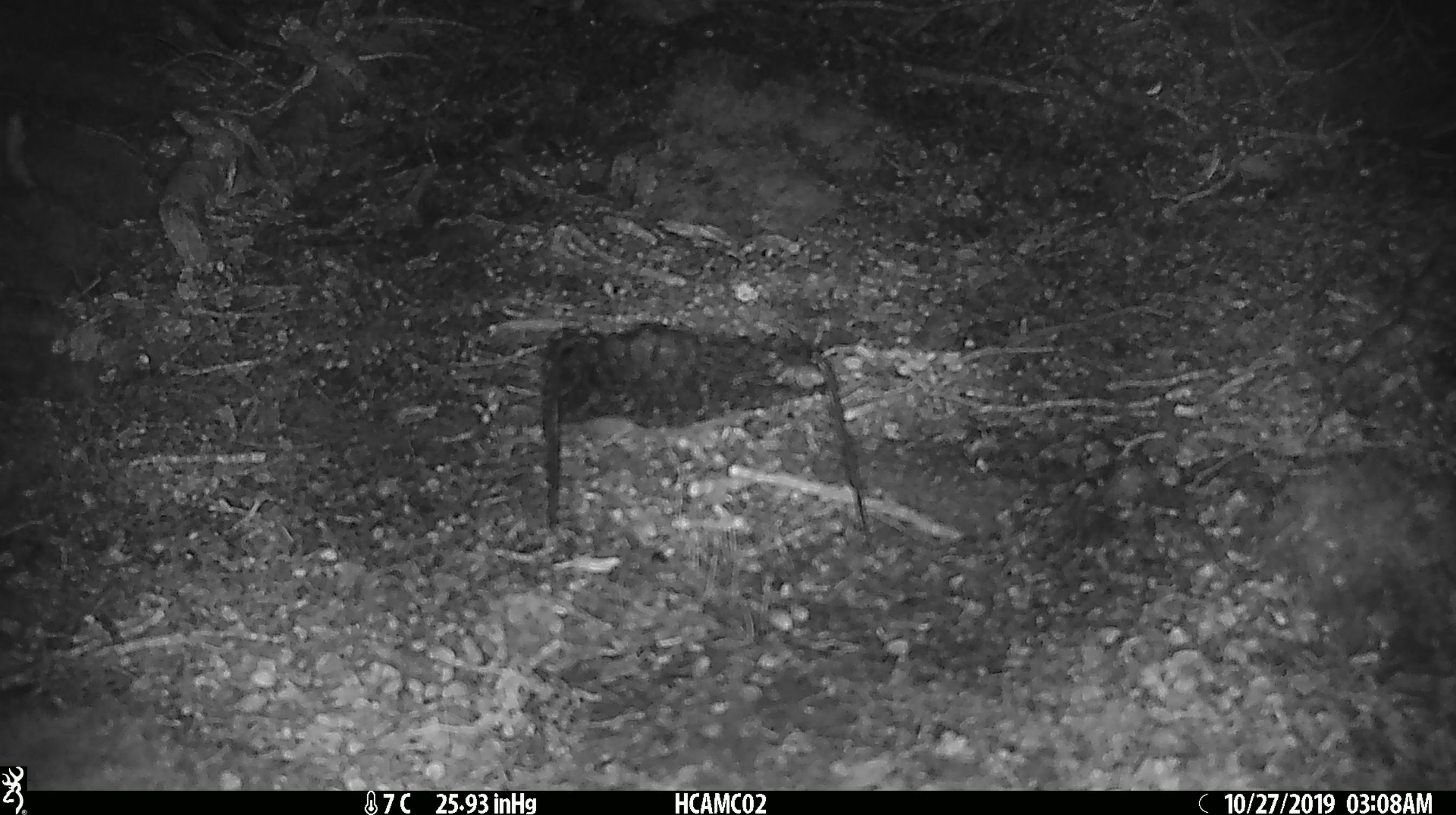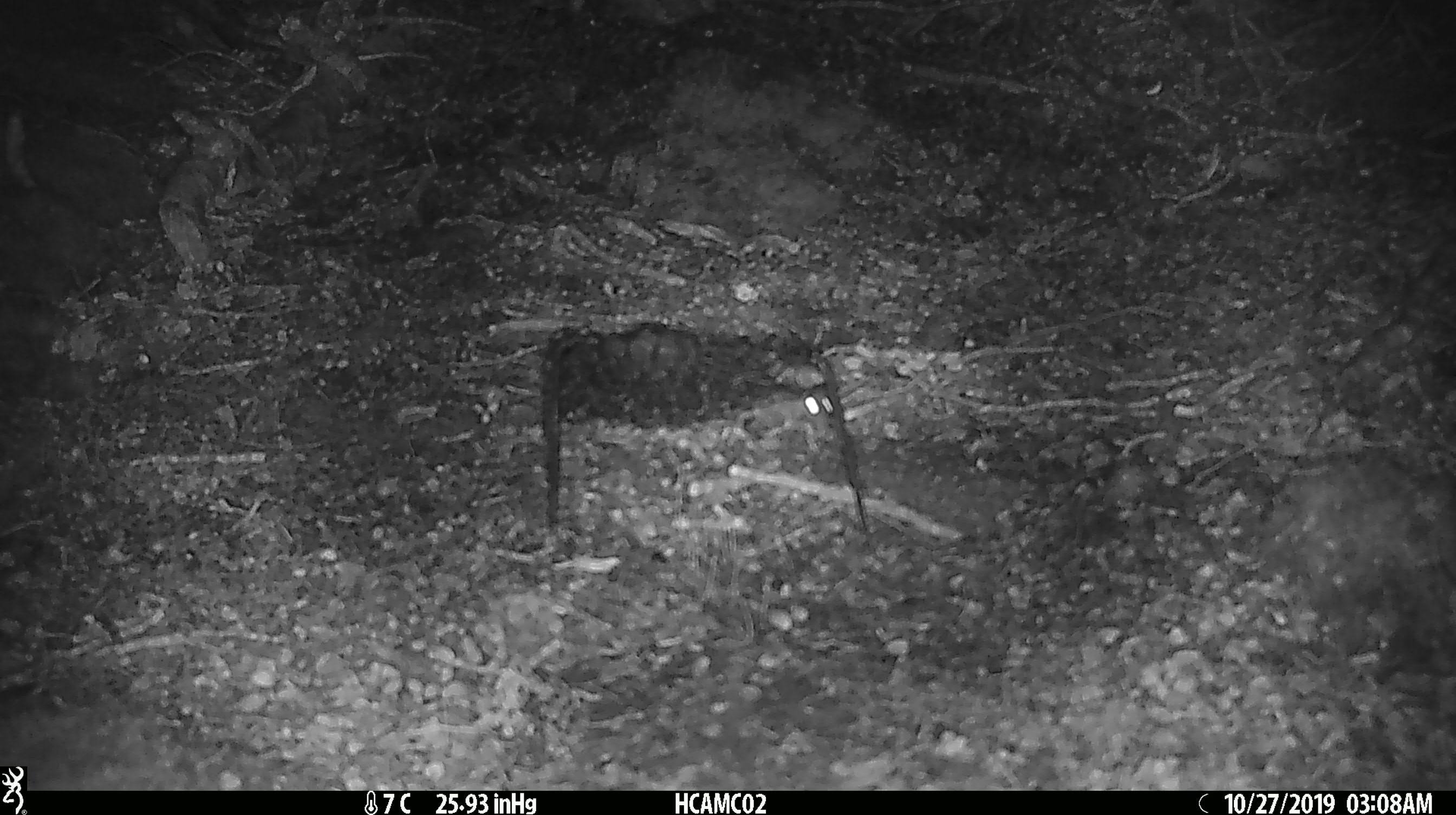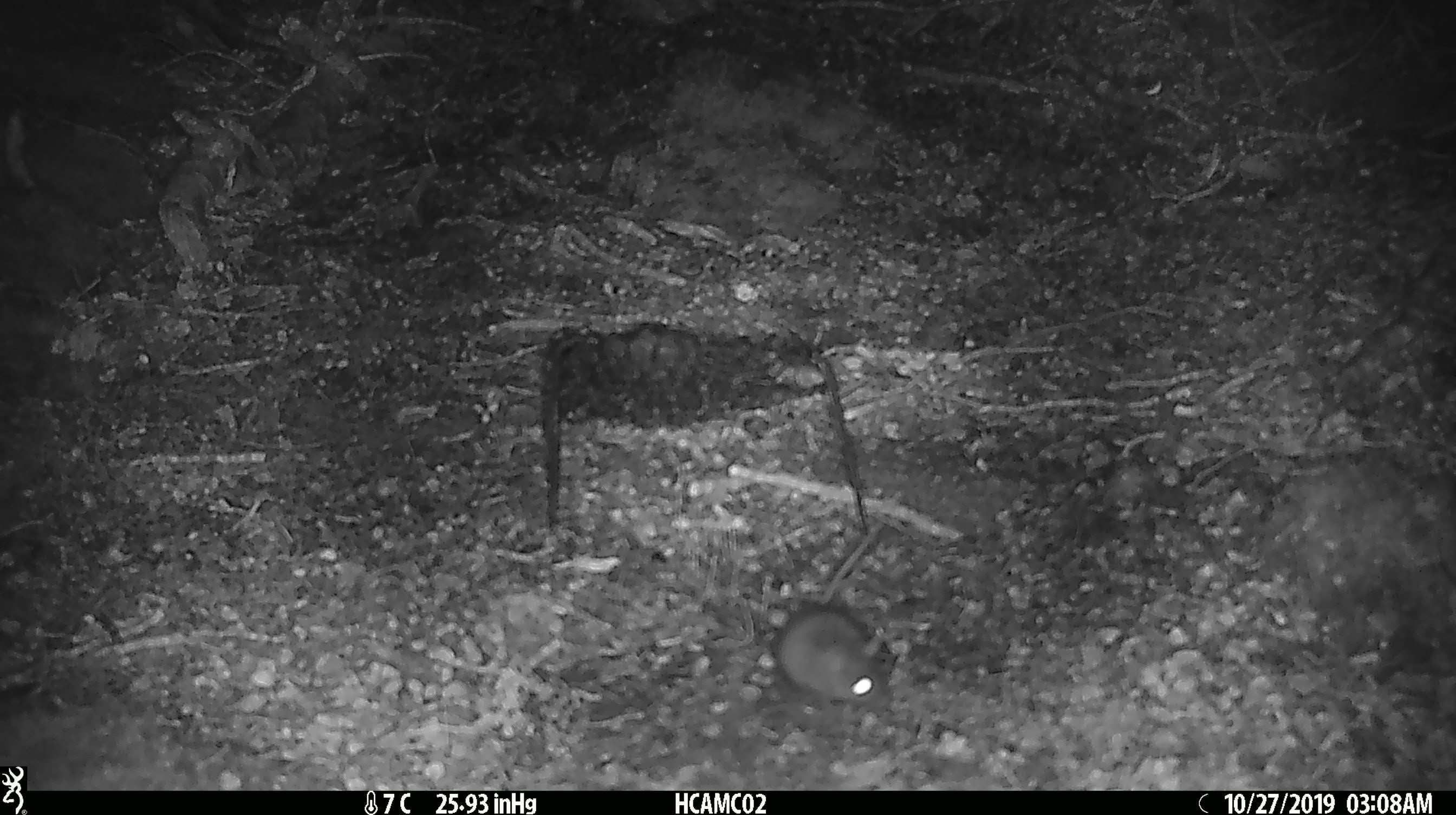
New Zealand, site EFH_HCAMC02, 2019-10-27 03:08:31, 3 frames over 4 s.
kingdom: Animalia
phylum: Chordata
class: Mammalia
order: Rodentia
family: Muridae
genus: Mus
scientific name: Mus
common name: mouse